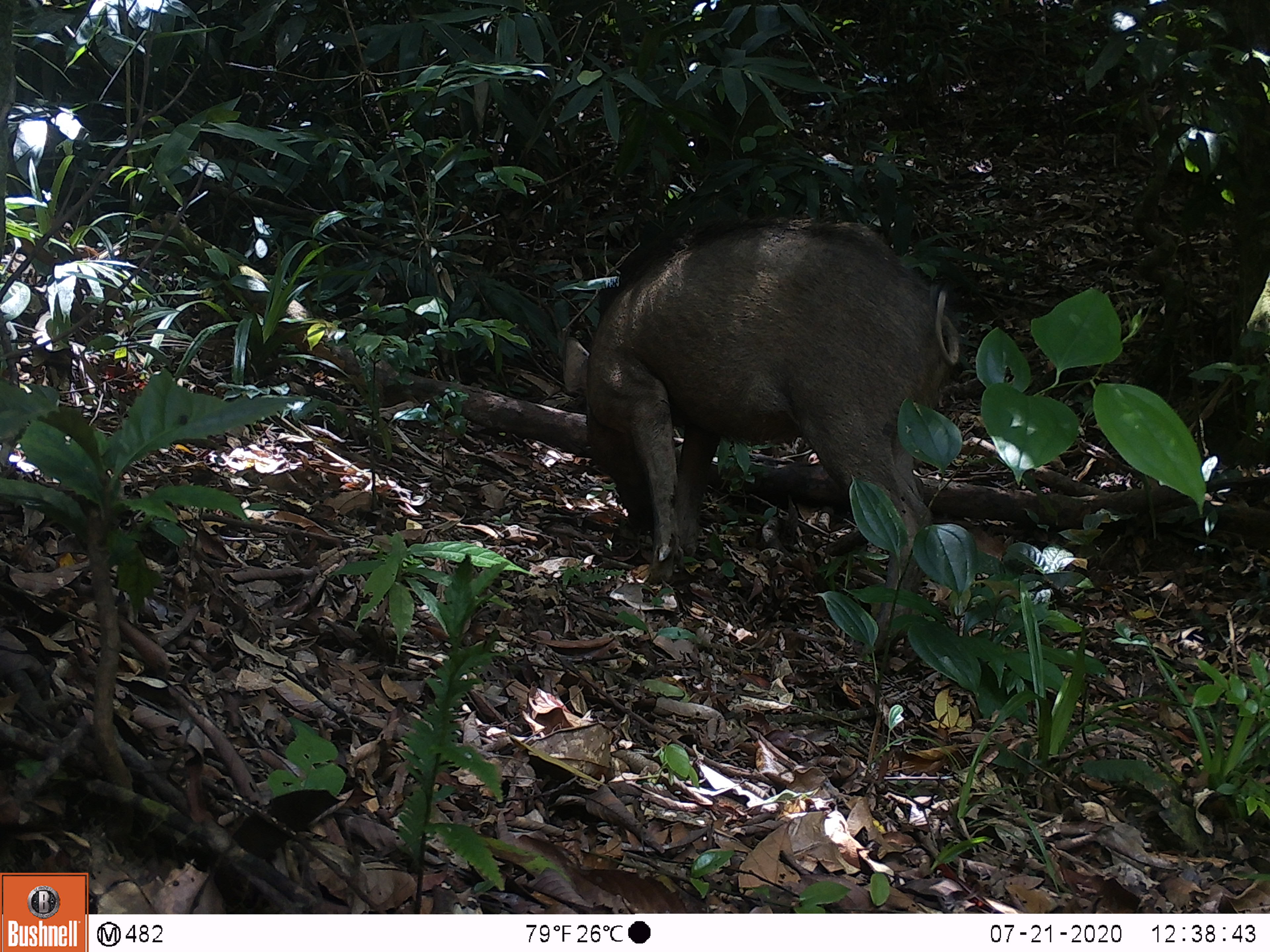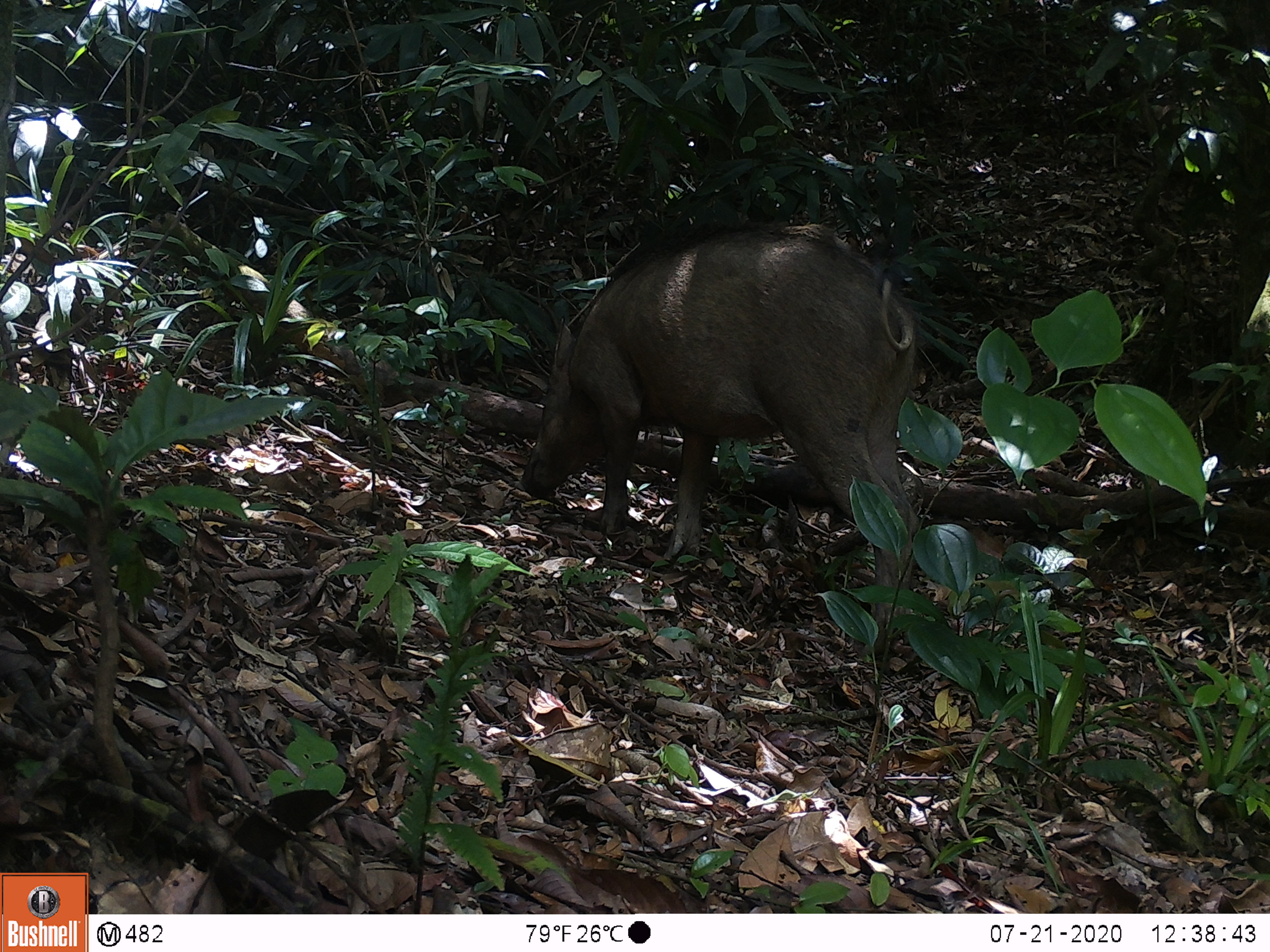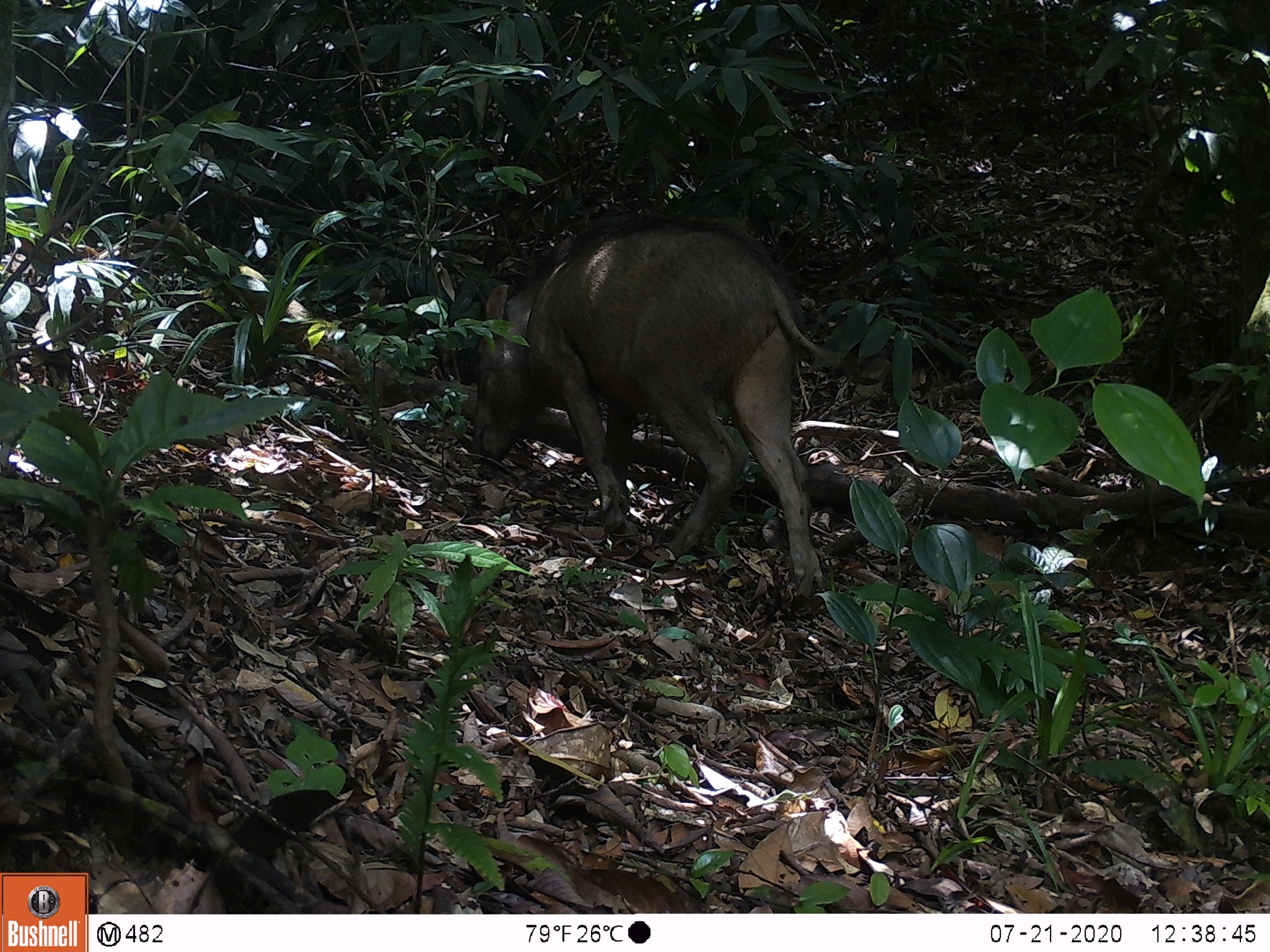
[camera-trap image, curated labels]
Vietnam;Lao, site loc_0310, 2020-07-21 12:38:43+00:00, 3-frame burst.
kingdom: Animalia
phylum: Chordata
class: Mammalia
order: Artiodactyla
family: Suidae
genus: Sus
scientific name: Sus scrofa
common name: eurasian wild pig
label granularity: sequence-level